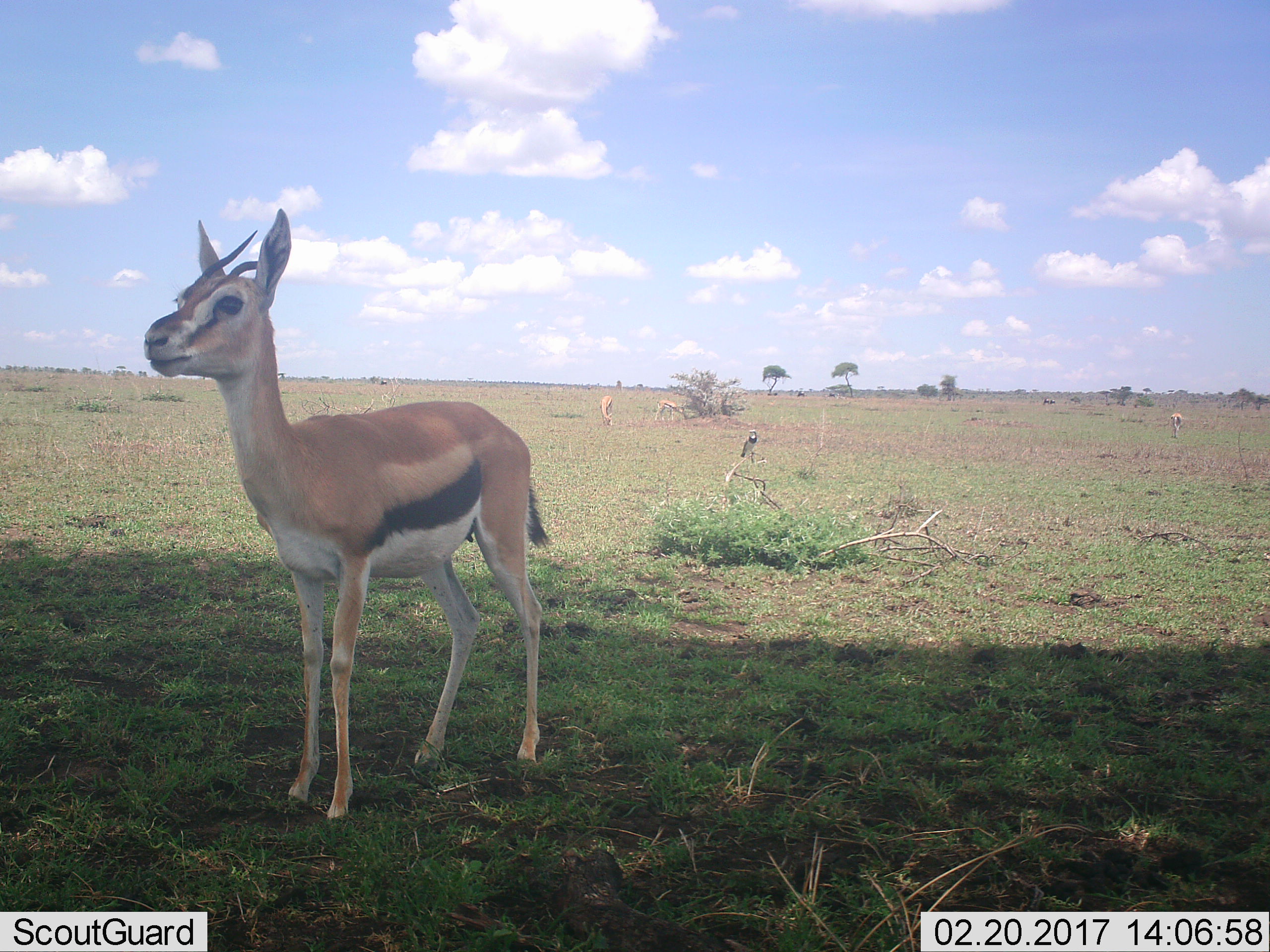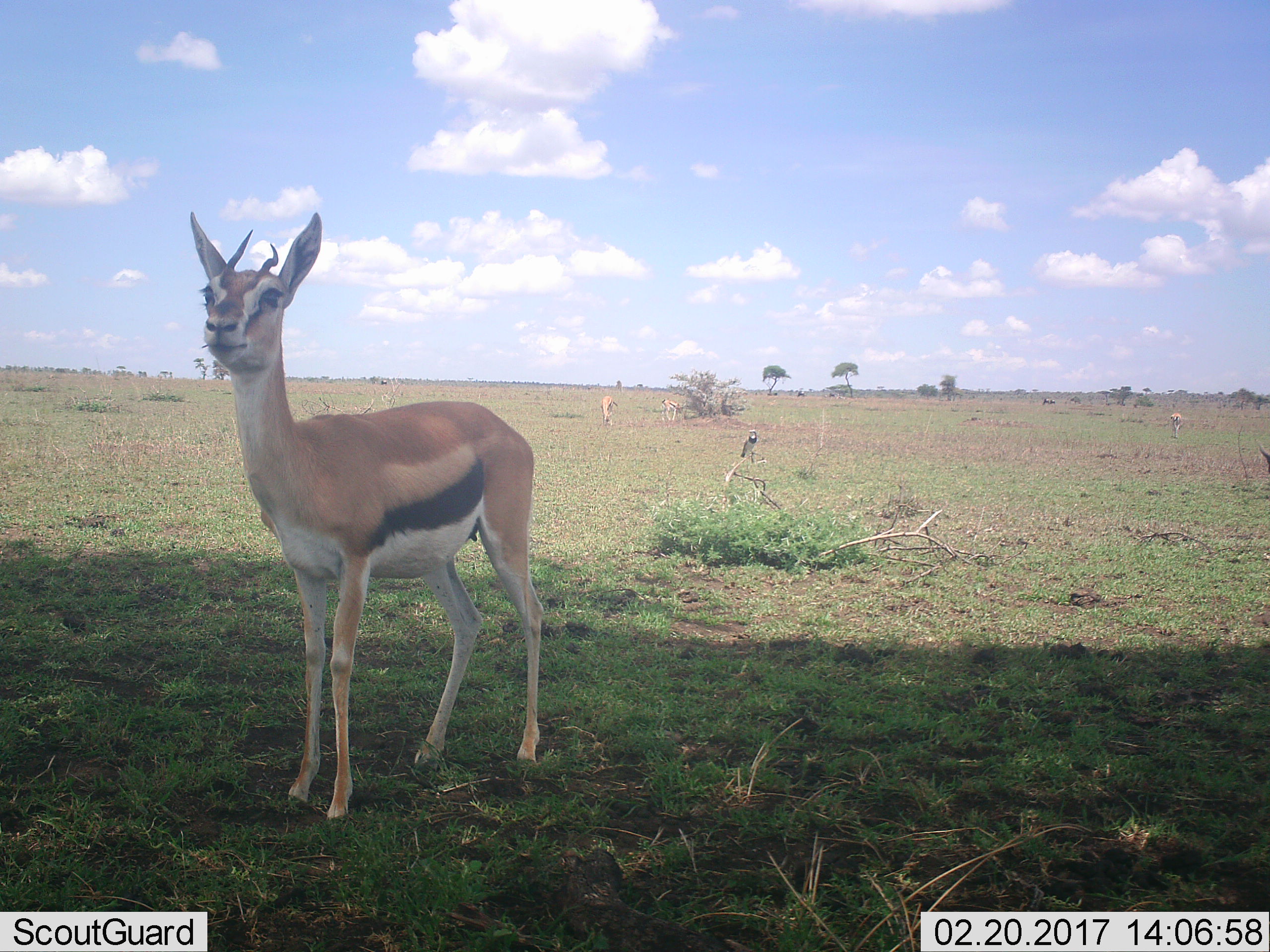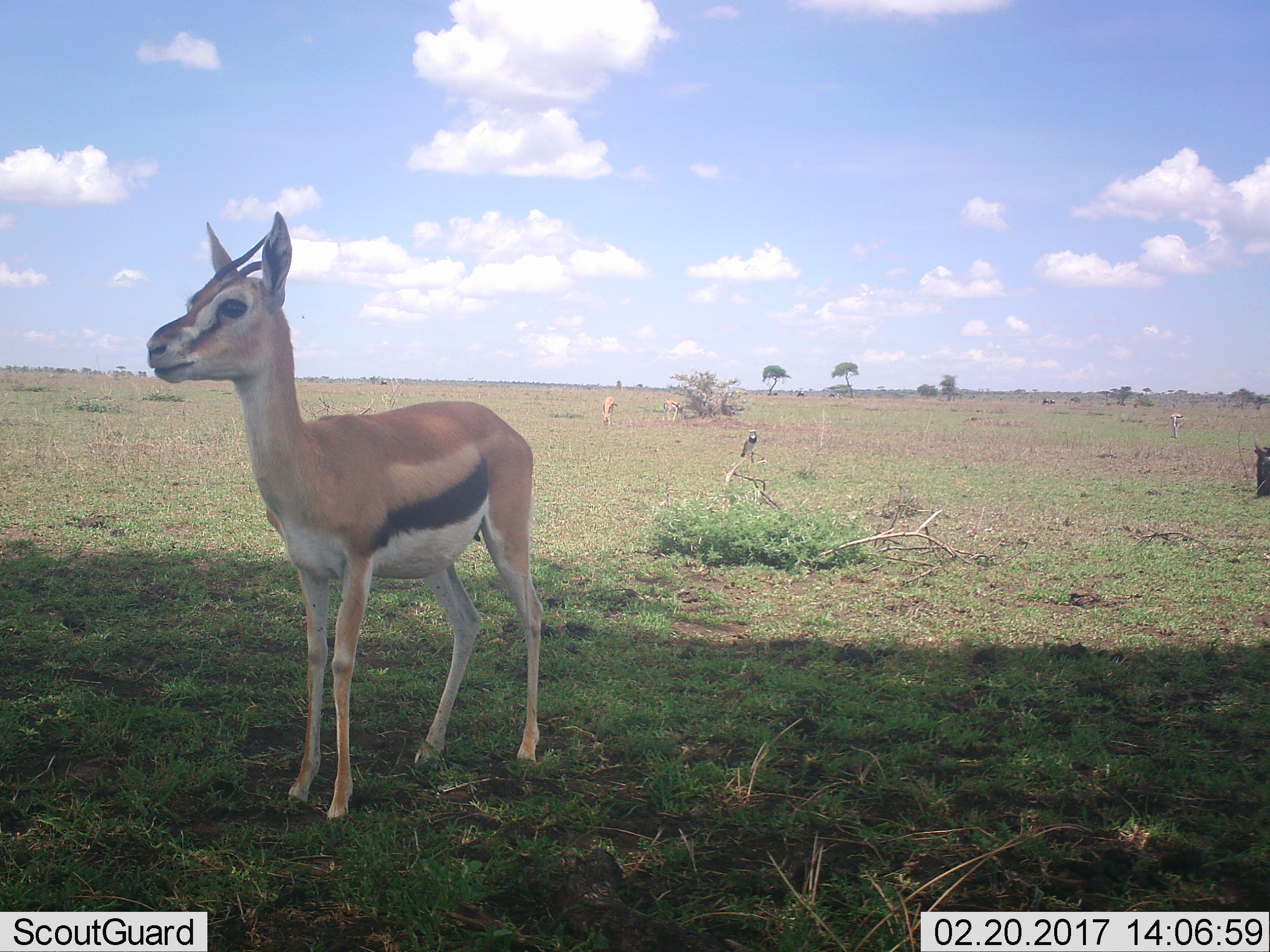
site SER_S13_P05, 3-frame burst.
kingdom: Animalia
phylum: Chordata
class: Aves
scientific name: Aves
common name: bird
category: birdother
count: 1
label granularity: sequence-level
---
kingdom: Animalia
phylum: Chordata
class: Mammalia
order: Artiodactyla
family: Bovidae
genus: Eudorcas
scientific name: Eudorcas thomsonii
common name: thomson's gazelle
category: gazellethomsons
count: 4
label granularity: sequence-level